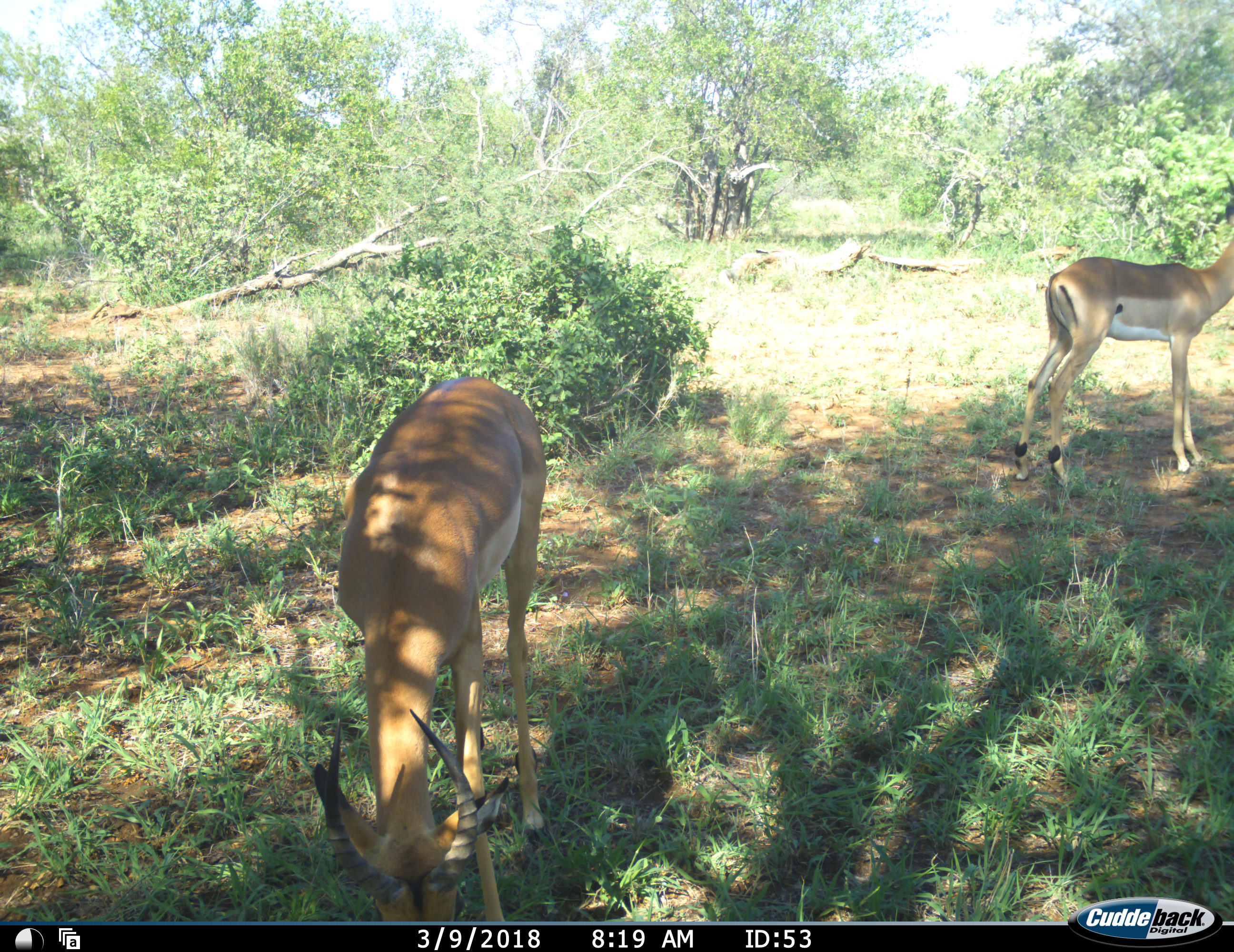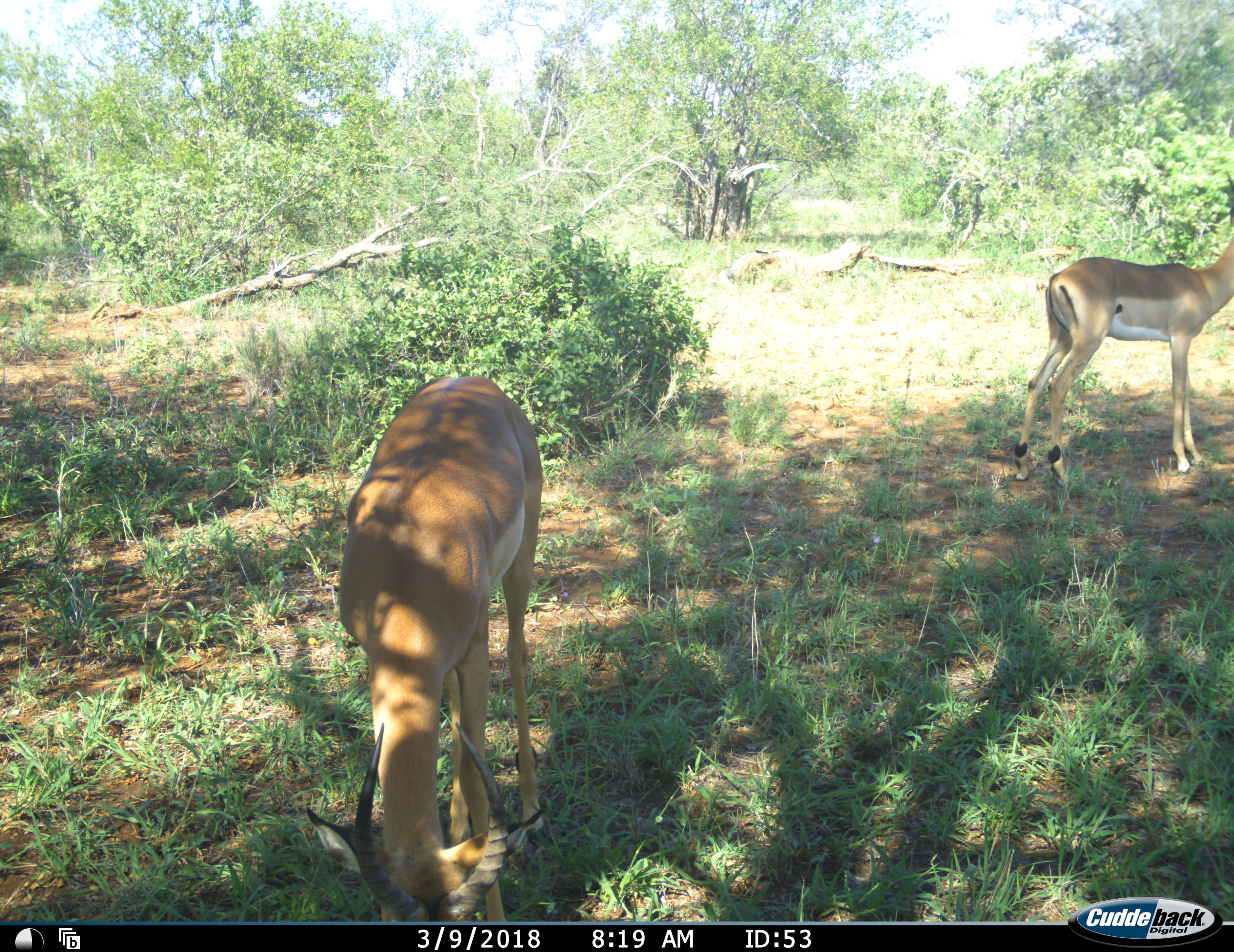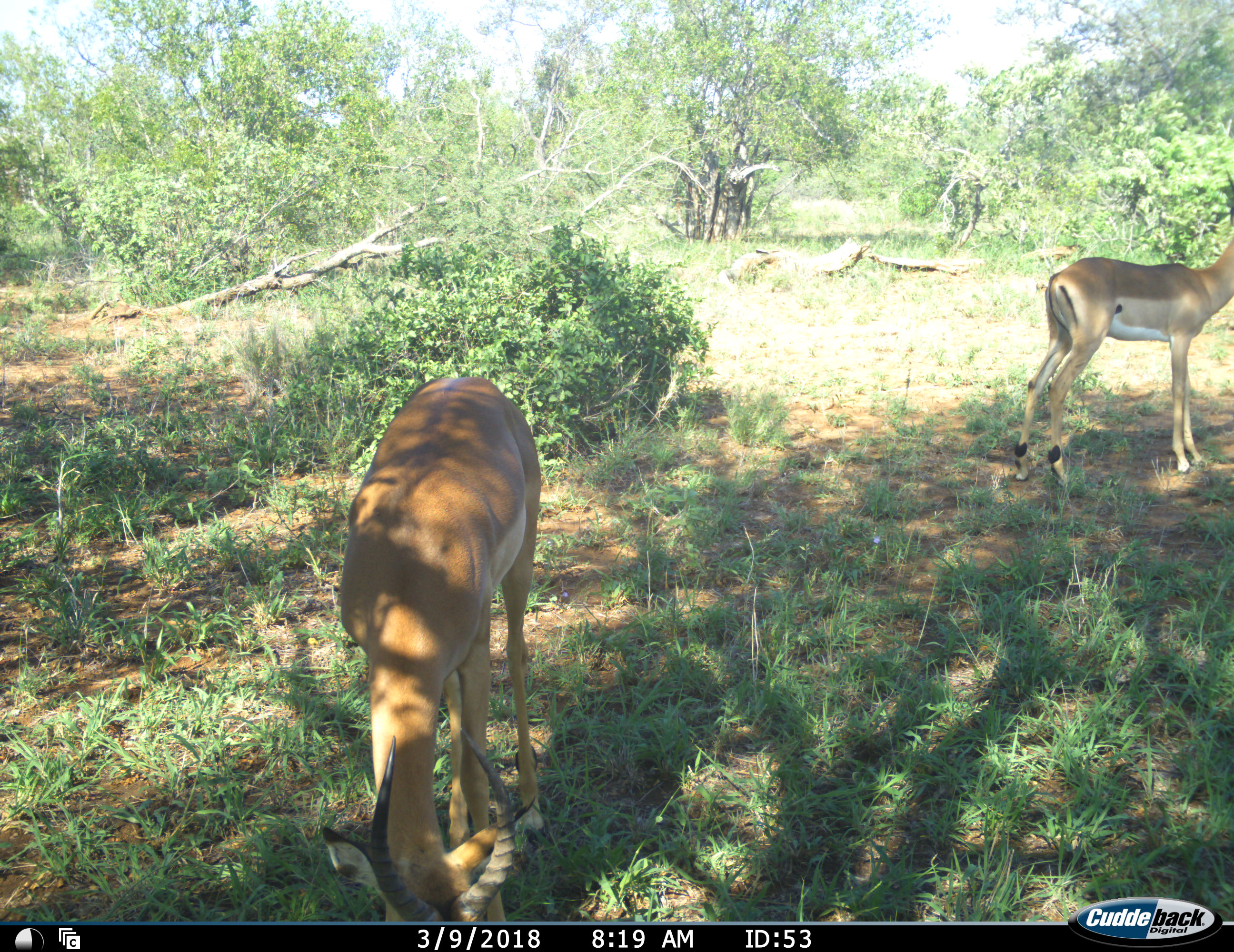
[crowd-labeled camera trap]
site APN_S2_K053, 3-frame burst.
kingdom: Animalia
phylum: Chordata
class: Mammalia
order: Artiodactyla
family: Bovidae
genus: Aepyceros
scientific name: Aepyceros melampus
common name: impala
Impala (Aepyceros melampus), count 2. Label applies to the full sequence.